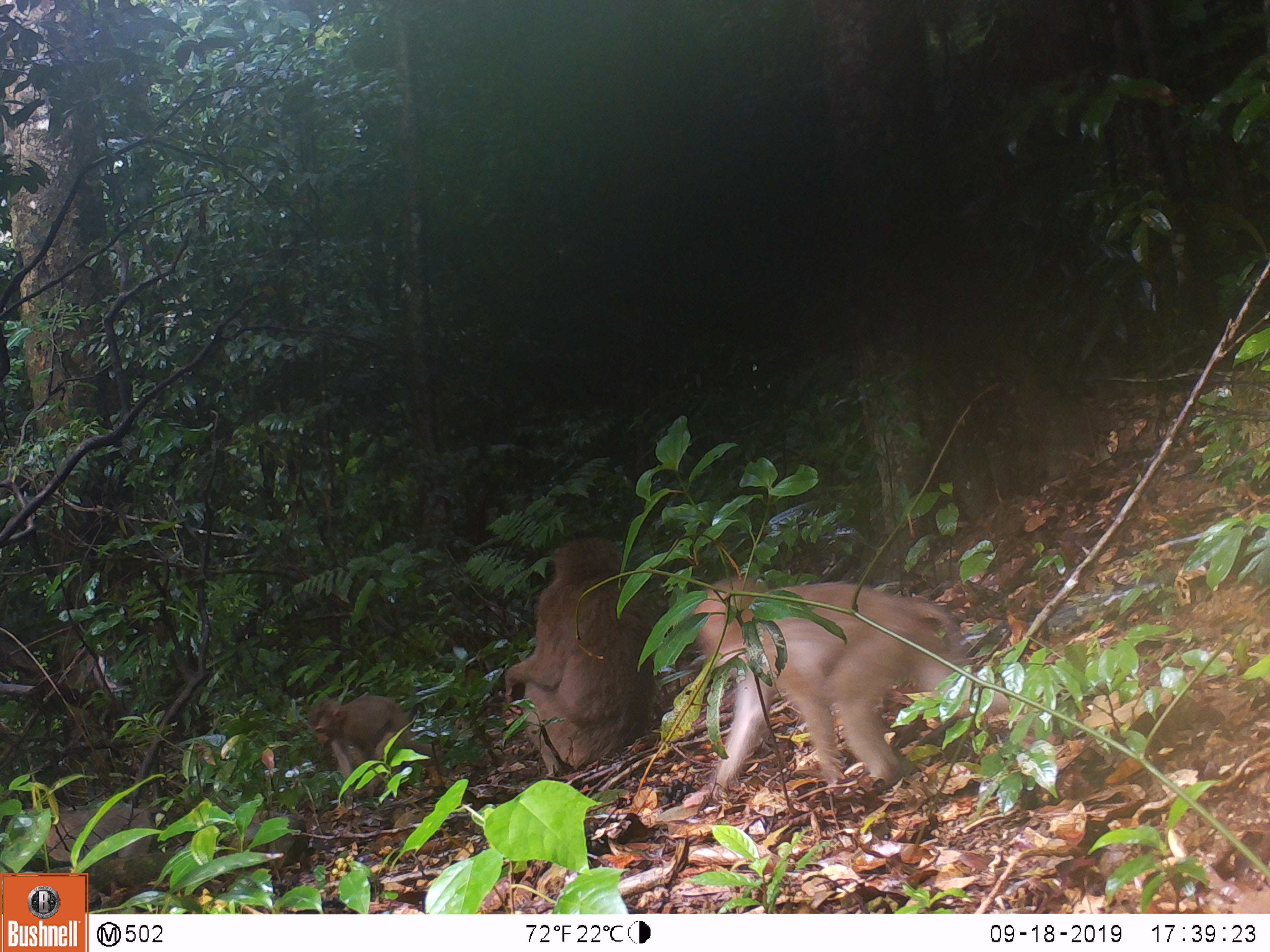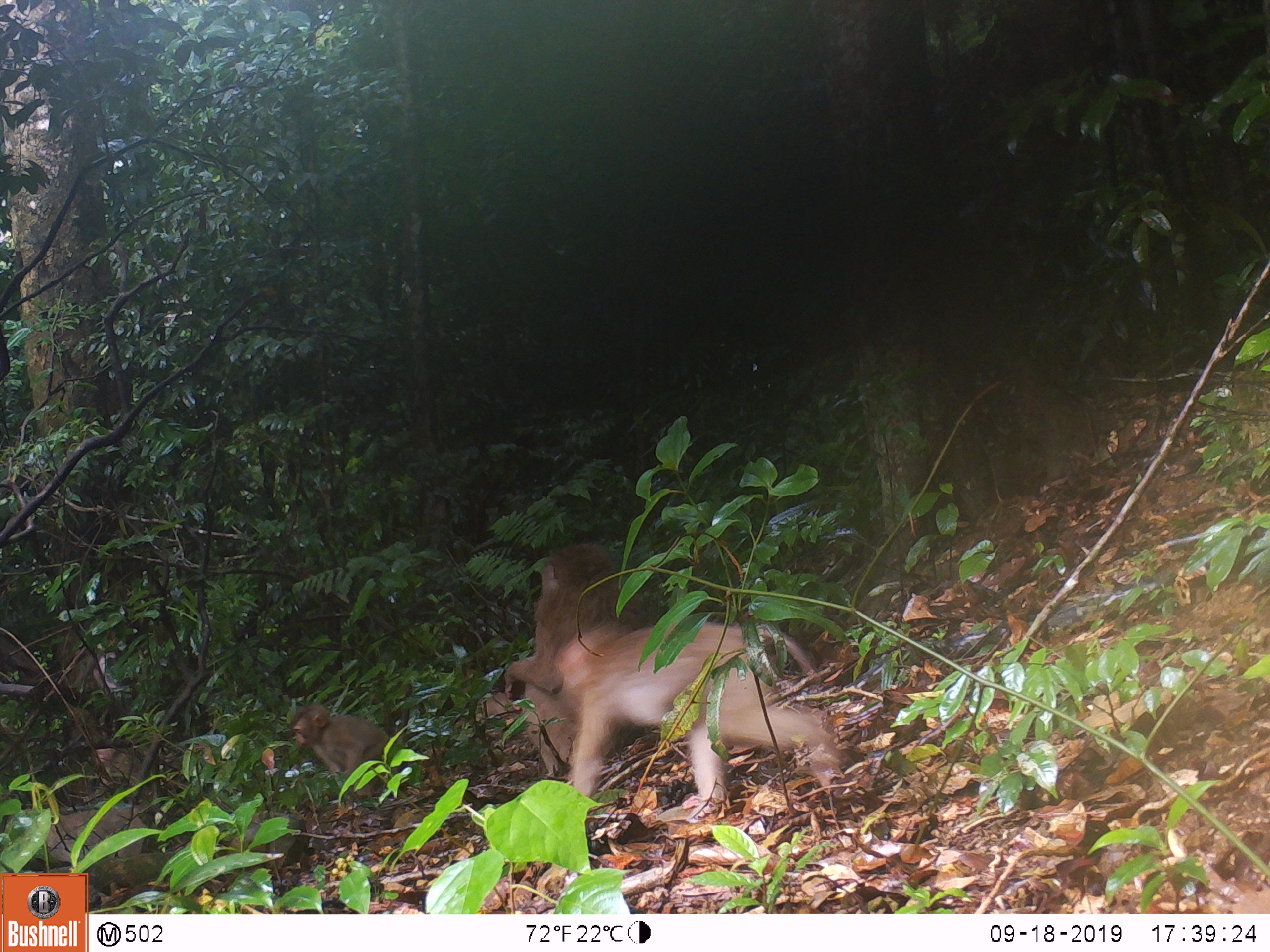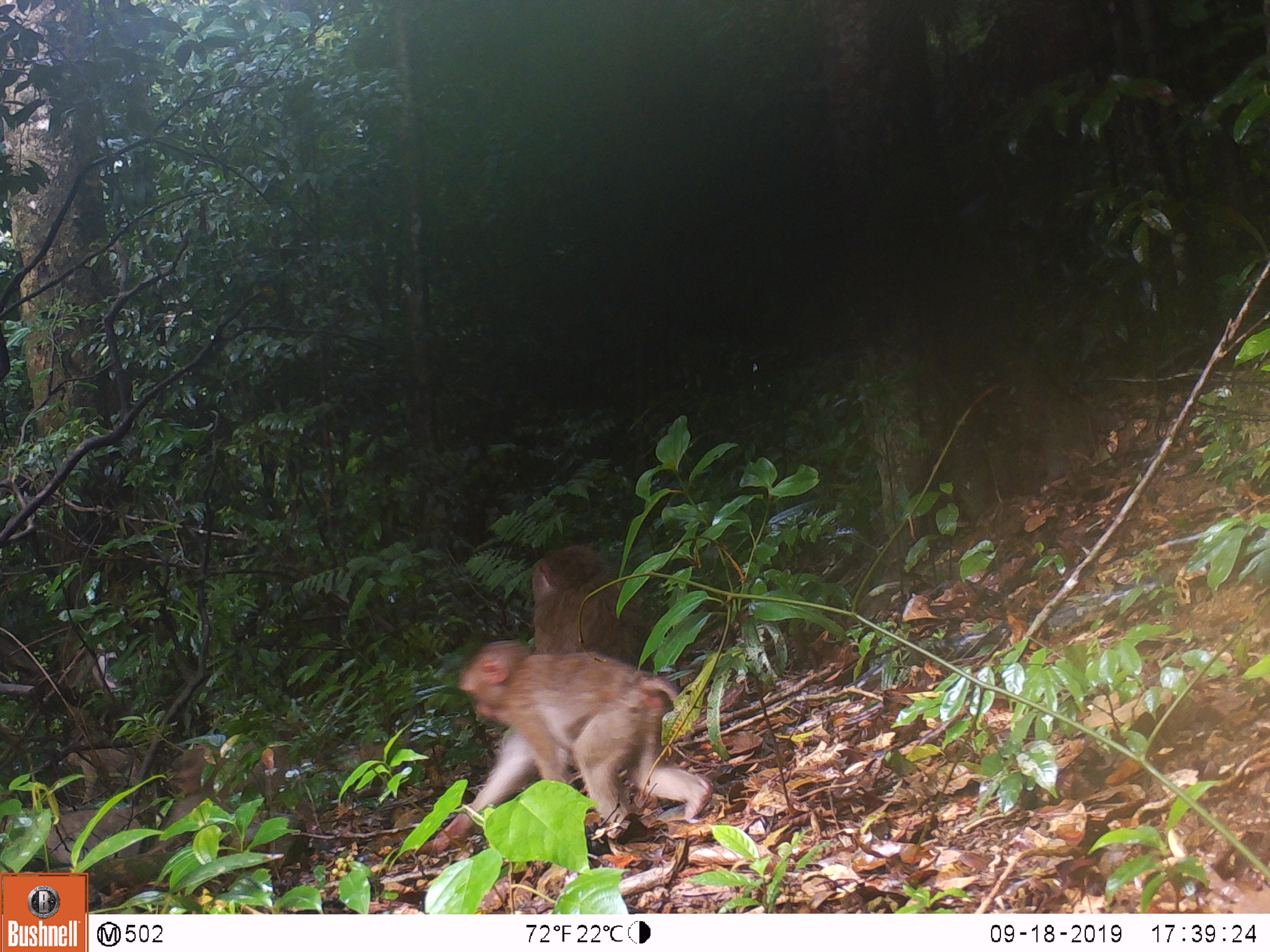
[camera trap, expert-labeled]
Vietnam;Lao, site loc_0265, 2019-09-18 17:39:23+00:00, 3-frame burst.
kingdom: Animalia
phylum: Chordata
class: Mammalia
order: Primates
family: Cercopithecidae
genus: Macaca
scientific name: Macaca nemestrina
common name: pig-tailed macaque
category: pig tailed macaque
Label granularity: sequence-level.